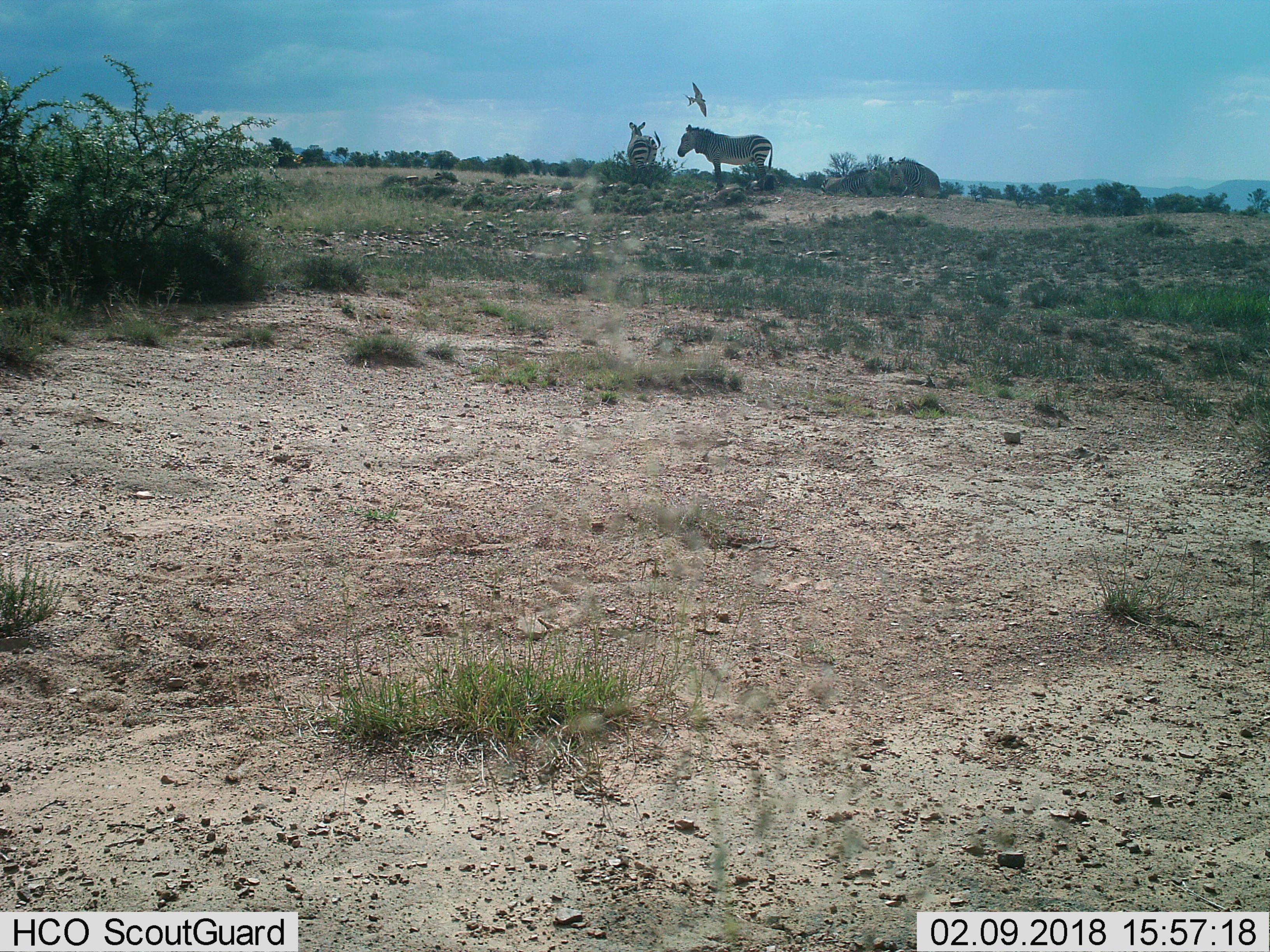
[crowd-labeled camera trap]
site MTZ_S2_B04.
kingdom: Animalia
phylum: Chordata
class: Aves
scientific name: Aves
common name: bird of prey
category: birdofprey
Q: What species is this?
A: Birdofprey (bird of prey) (Aves).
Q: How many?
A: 1.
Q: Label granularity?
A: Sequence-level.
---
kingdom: Animalia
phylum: Chordata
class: Mammalia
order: Perissodactyla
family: Equidae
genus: Equus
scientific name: Equus zebra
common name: mountain zebra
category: zebramountain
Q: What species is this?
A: Zebramountain (mountain zebra) (Equus zebra).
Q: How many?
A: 4.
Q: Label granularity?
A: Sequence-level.